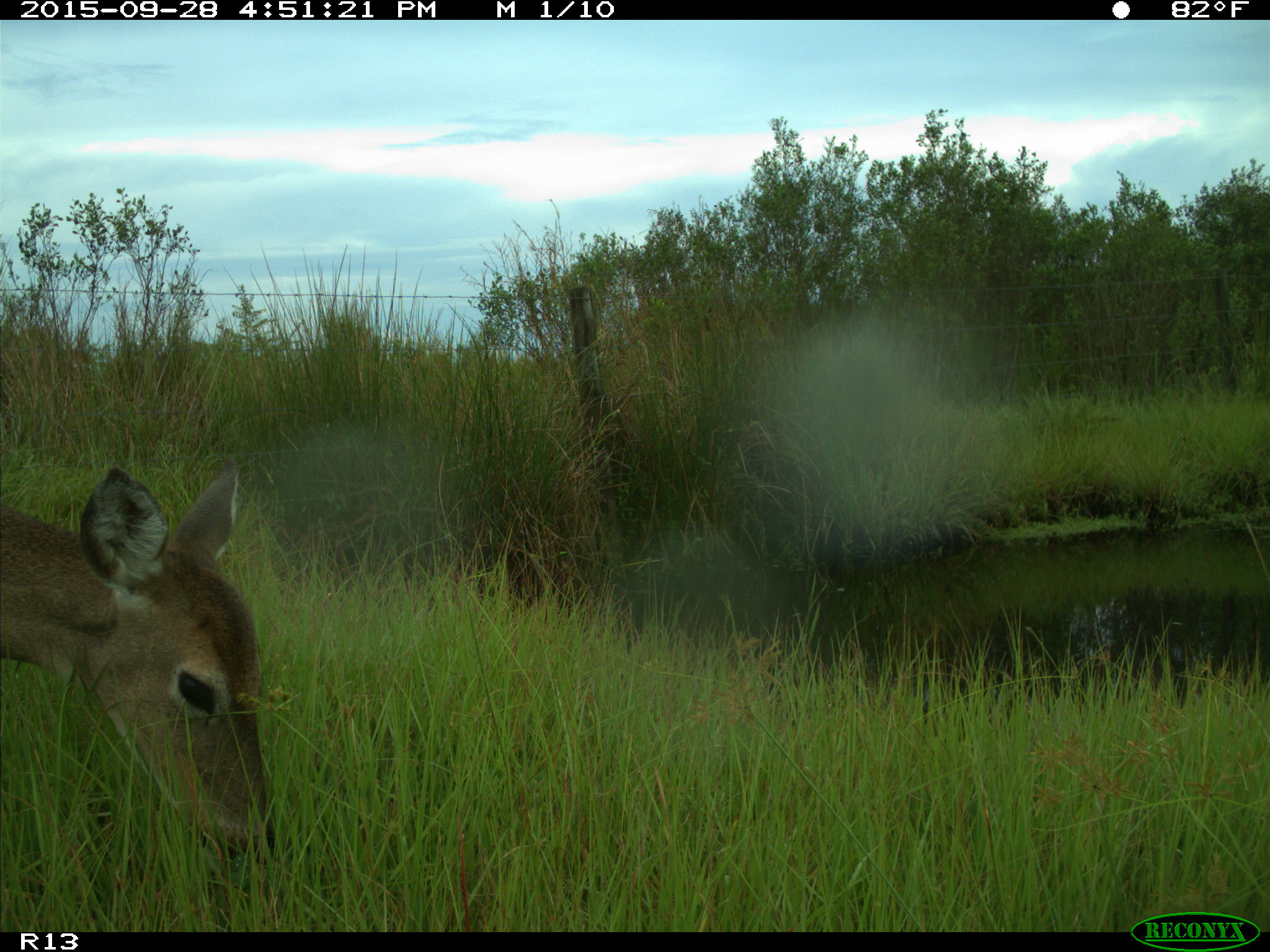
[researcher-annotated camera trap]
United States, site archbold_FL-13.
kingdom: Animalia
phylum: Chordata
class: Mammalia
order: Artiodactyla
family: Cervidae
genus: Odocoileus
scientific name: Odocoileus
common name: deer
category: unidentified deer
Unidentified deer (deer) (Odocoileus).